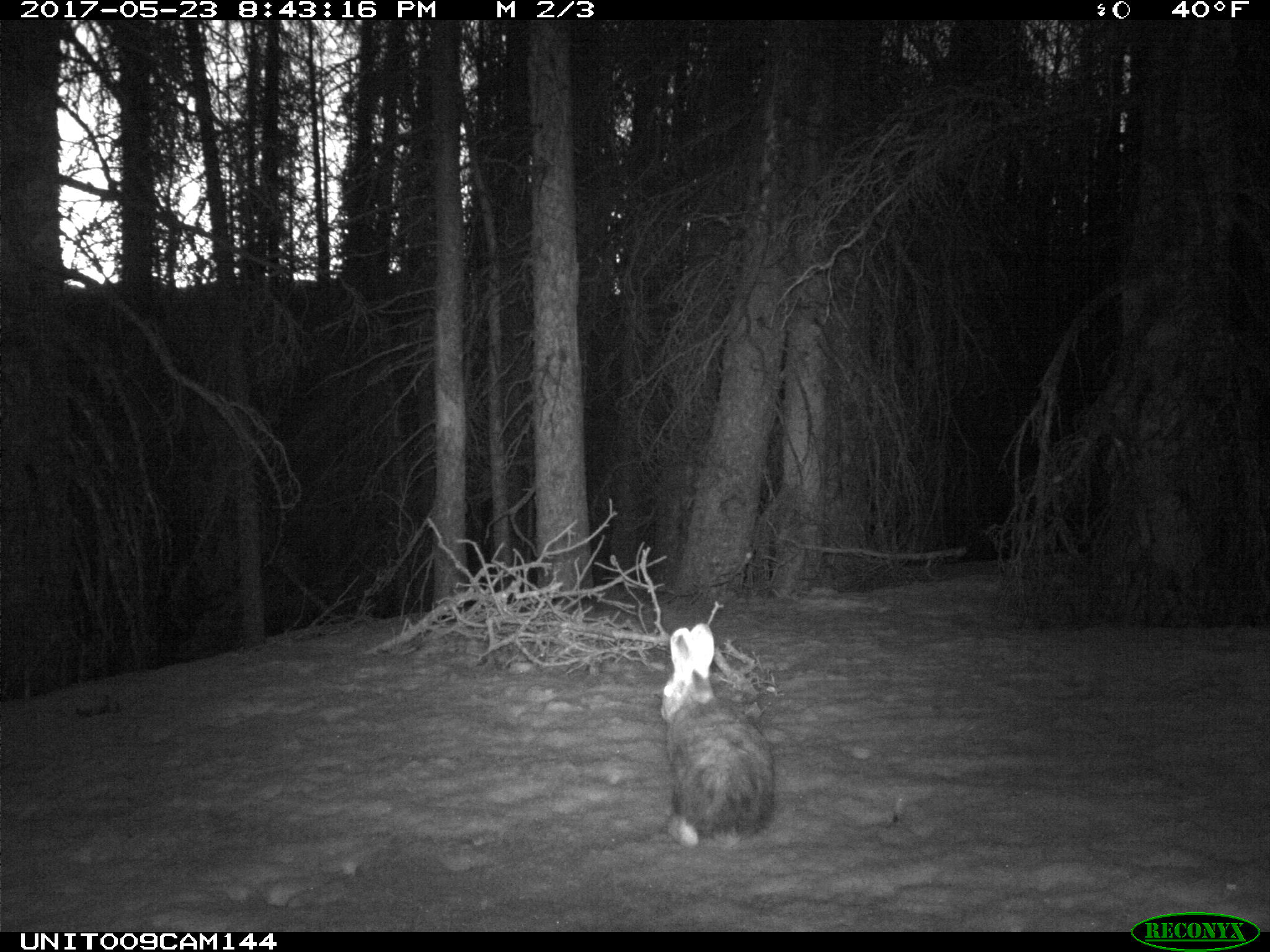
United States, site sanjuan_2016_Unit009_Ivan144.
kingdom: Animalia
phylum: Chordata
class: Mammalia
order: Lagomorpha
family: Leporidae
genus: Lepus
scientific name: Lepus americanus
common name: snowshoe hare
Lepus americanus (snowshoe hare).